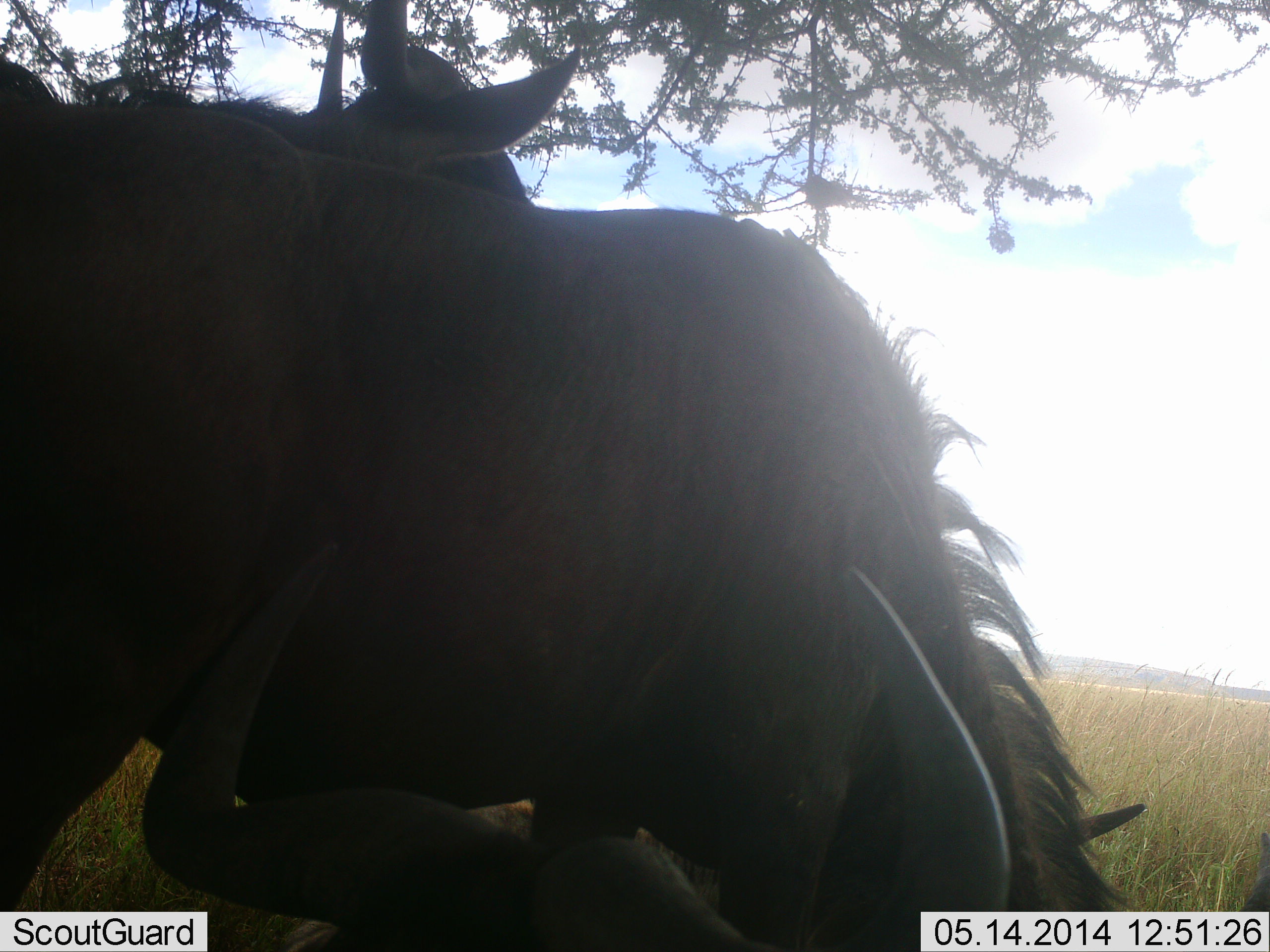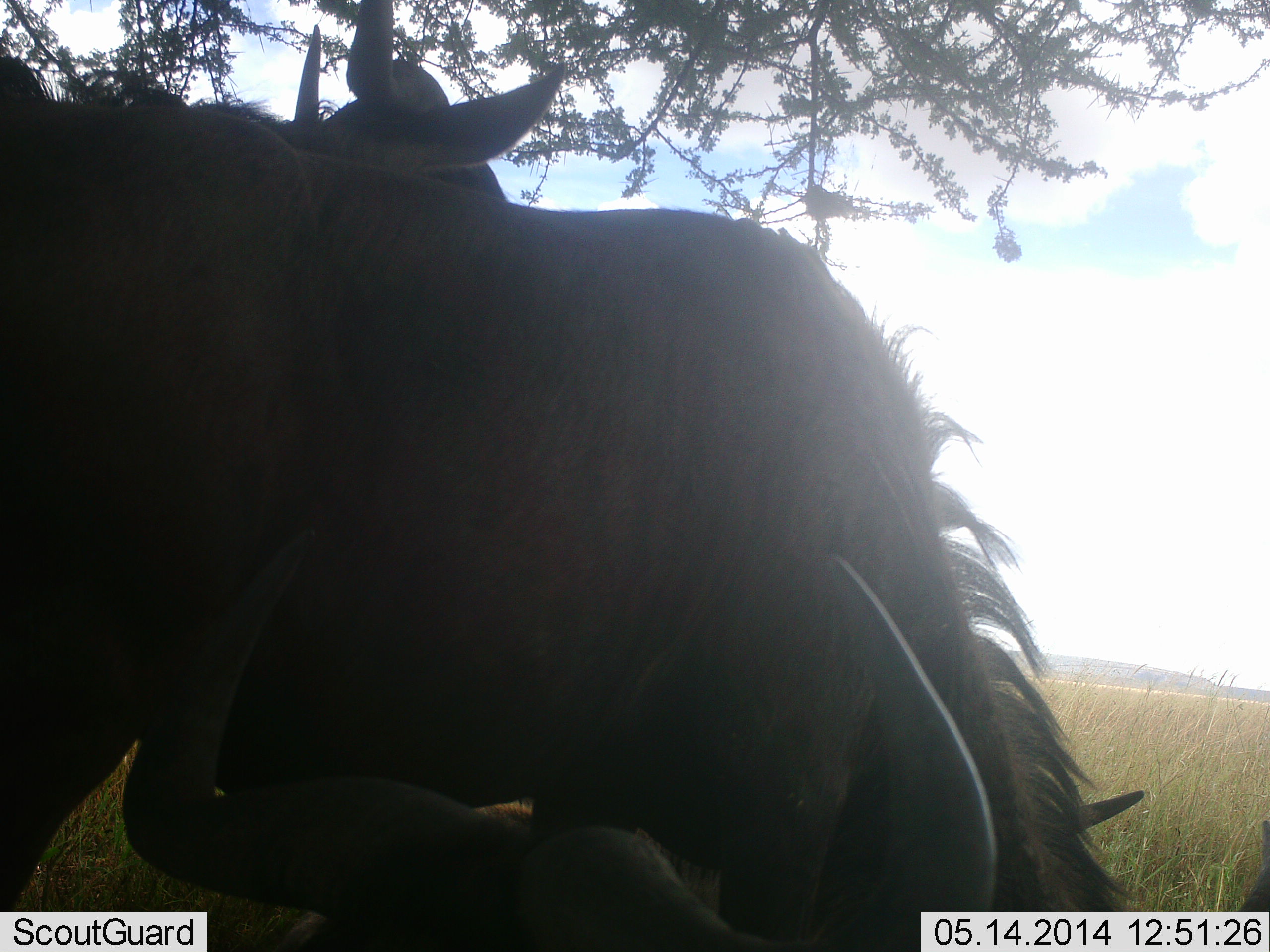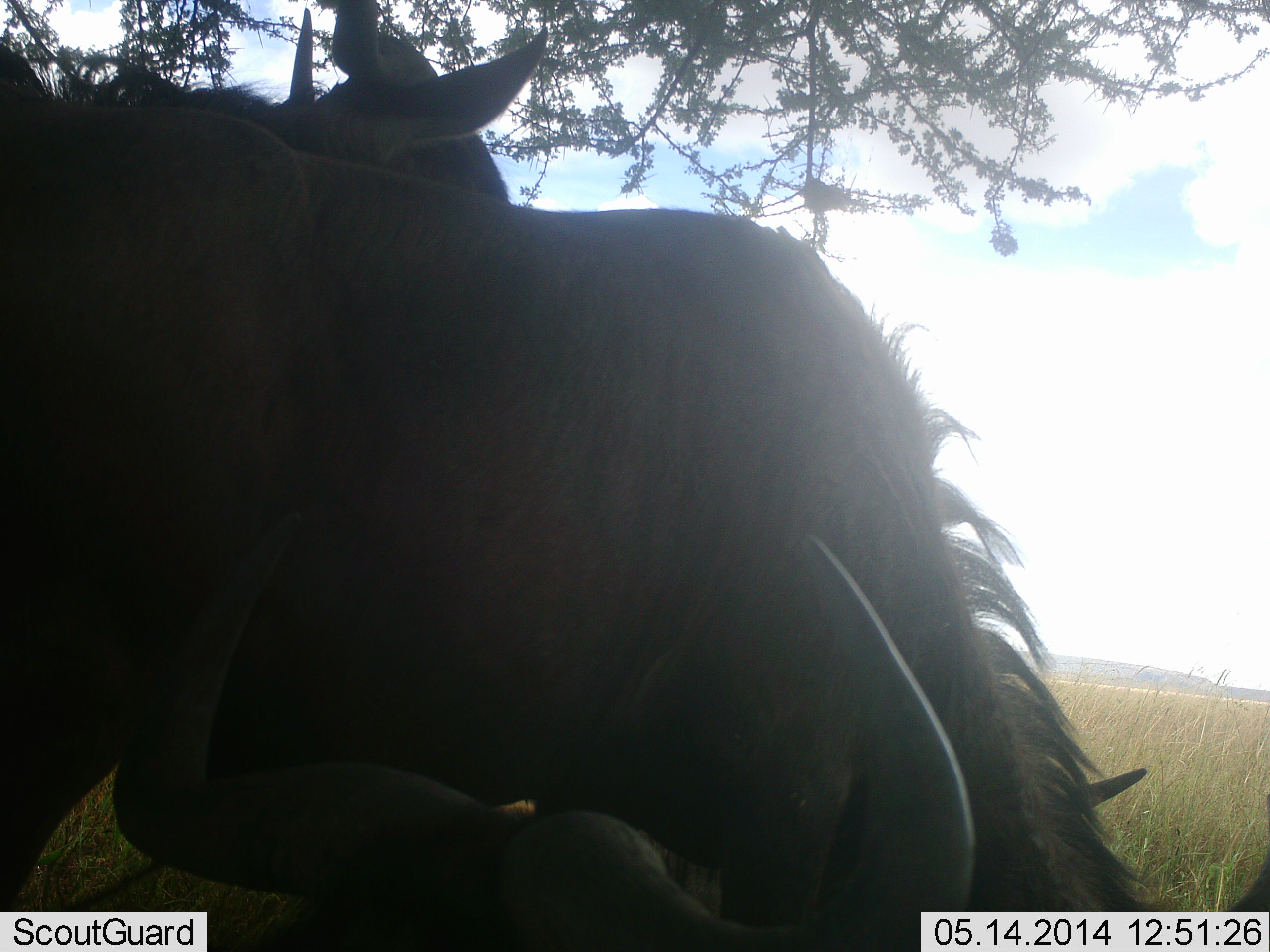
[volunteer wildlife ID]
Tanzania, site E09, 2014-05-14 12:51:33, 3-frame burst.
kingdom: Animalia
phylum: Chordata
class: Mammalia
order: Artiodactyla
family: Bovidae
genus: Connochaetes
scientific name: Connochaetes taurinus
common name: blue wildebeest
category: wildebeest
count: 3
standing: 75%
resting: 42%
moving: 0%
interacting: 21%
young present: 0%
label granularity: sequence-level